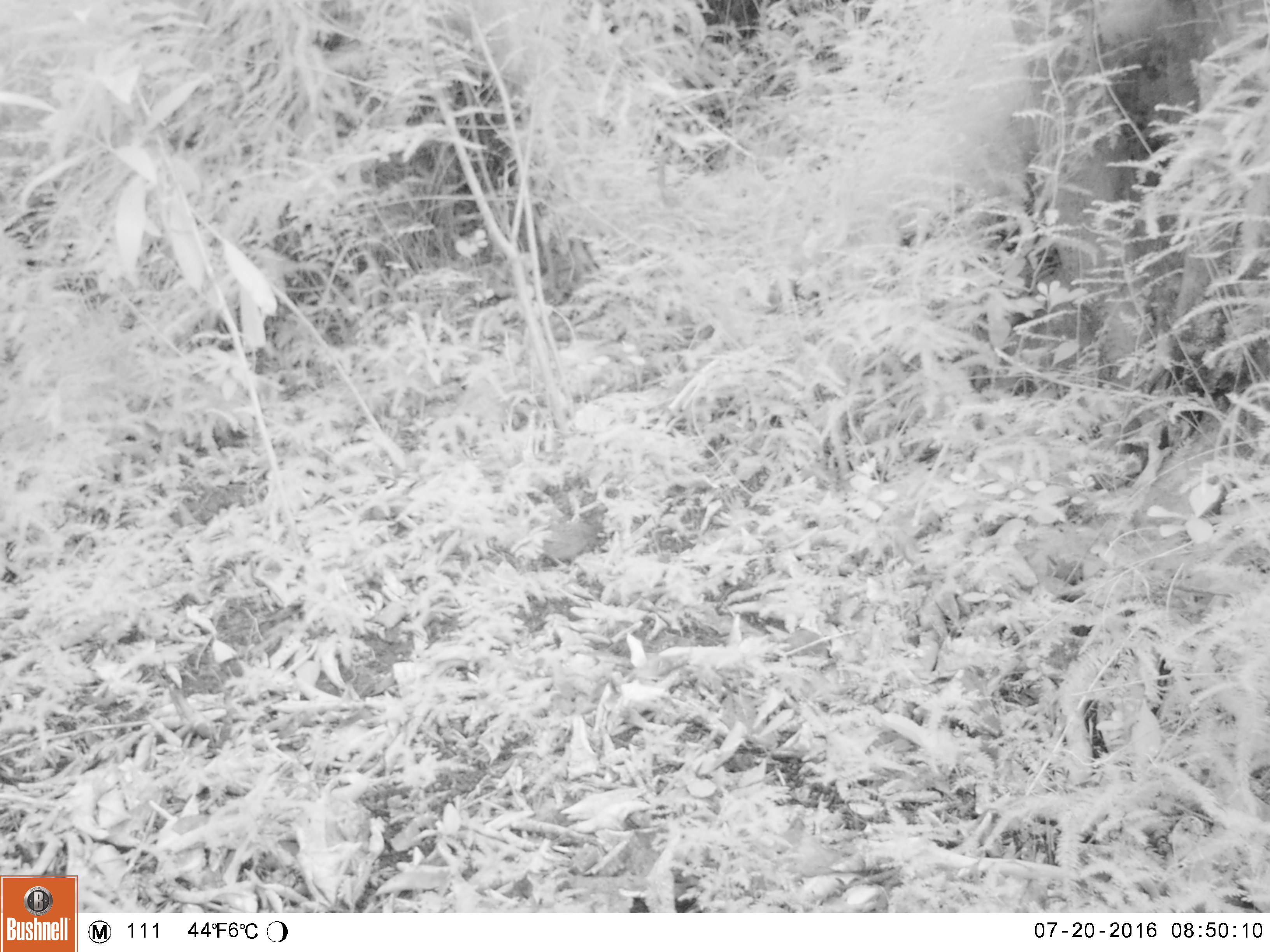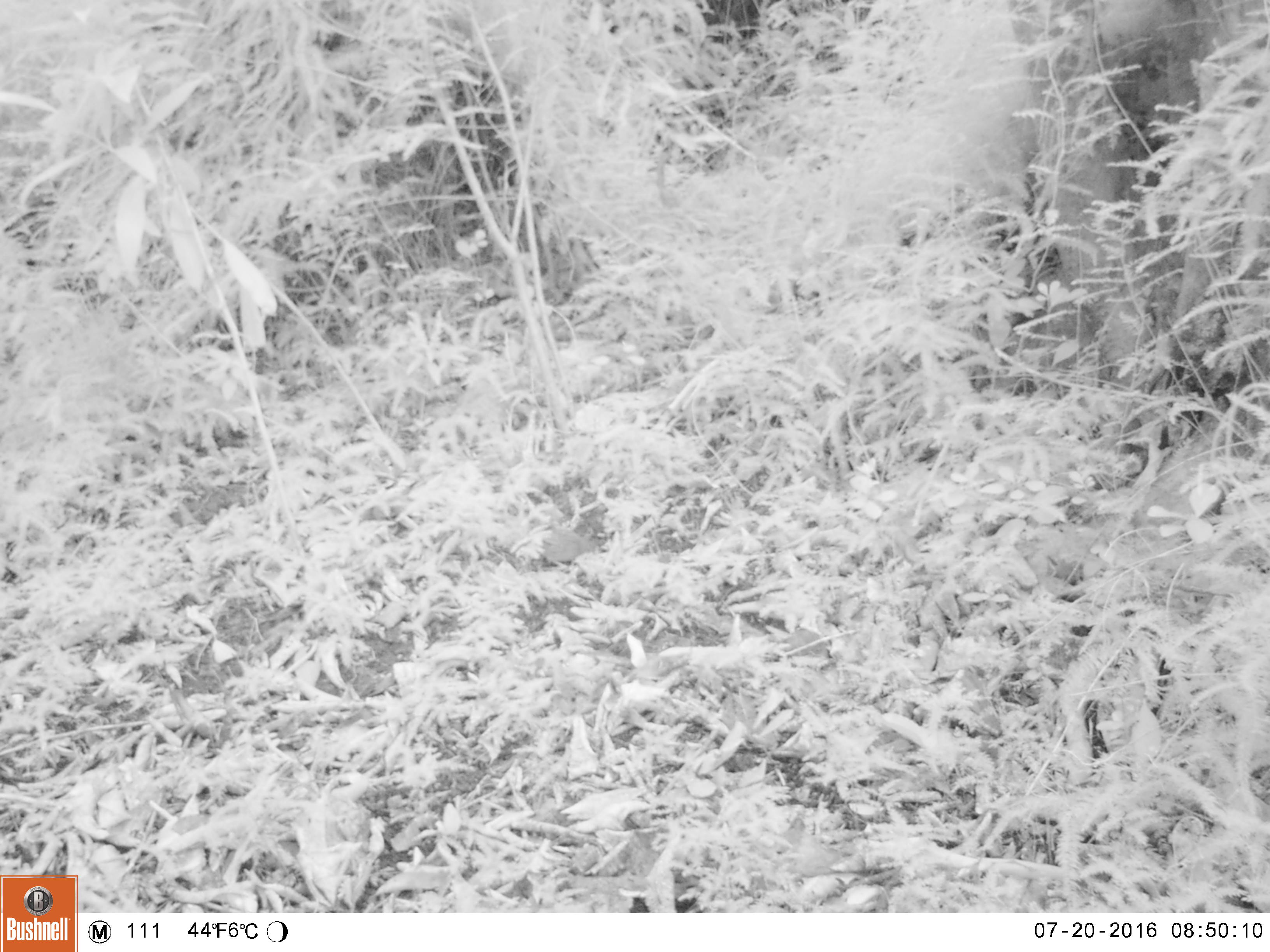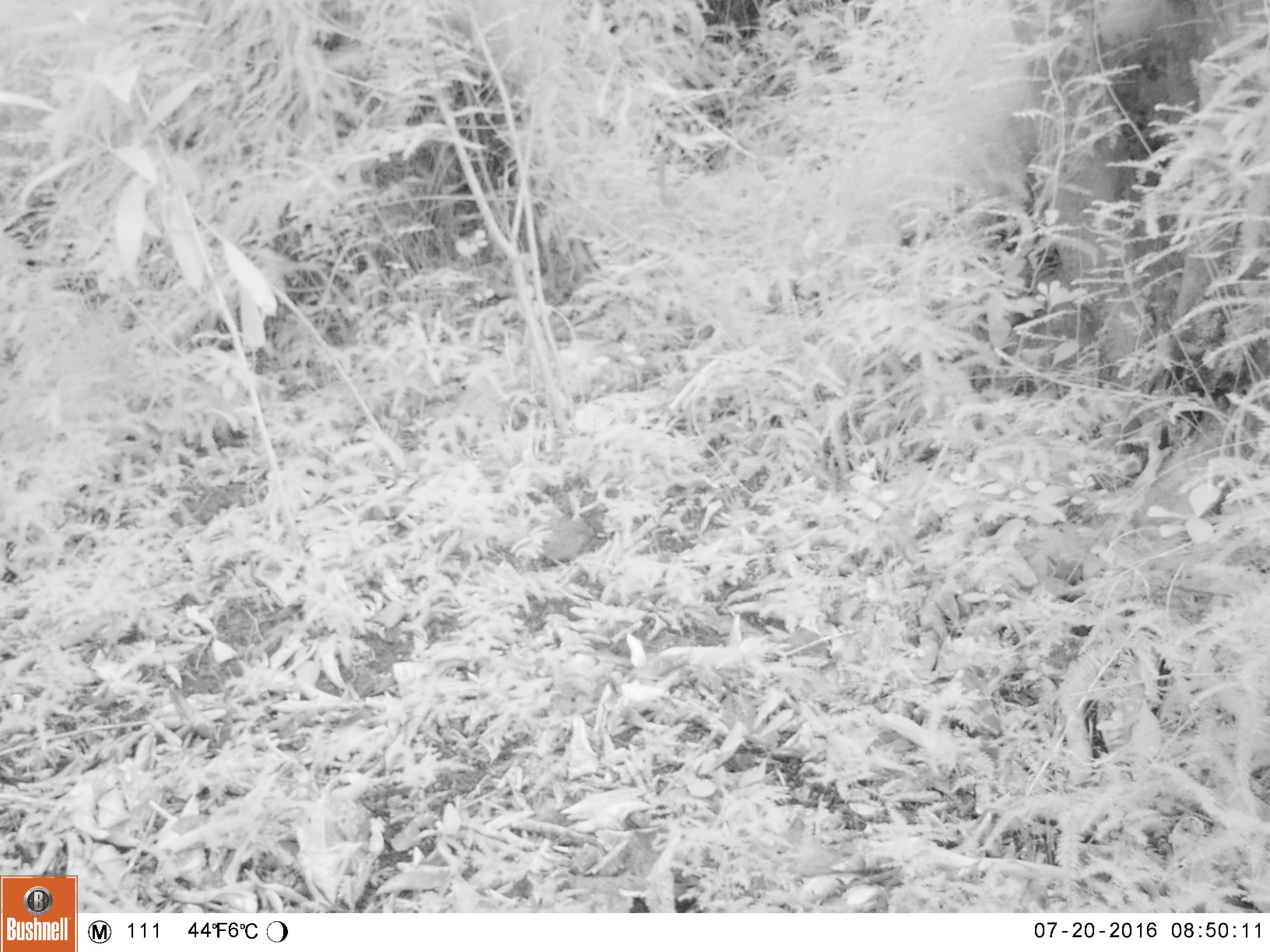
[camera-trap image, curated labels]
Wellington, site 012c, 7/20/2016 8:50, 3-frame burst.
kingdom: Animalia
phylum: Chordata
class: Aves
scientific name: Aves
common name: bird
Bird (Aves).